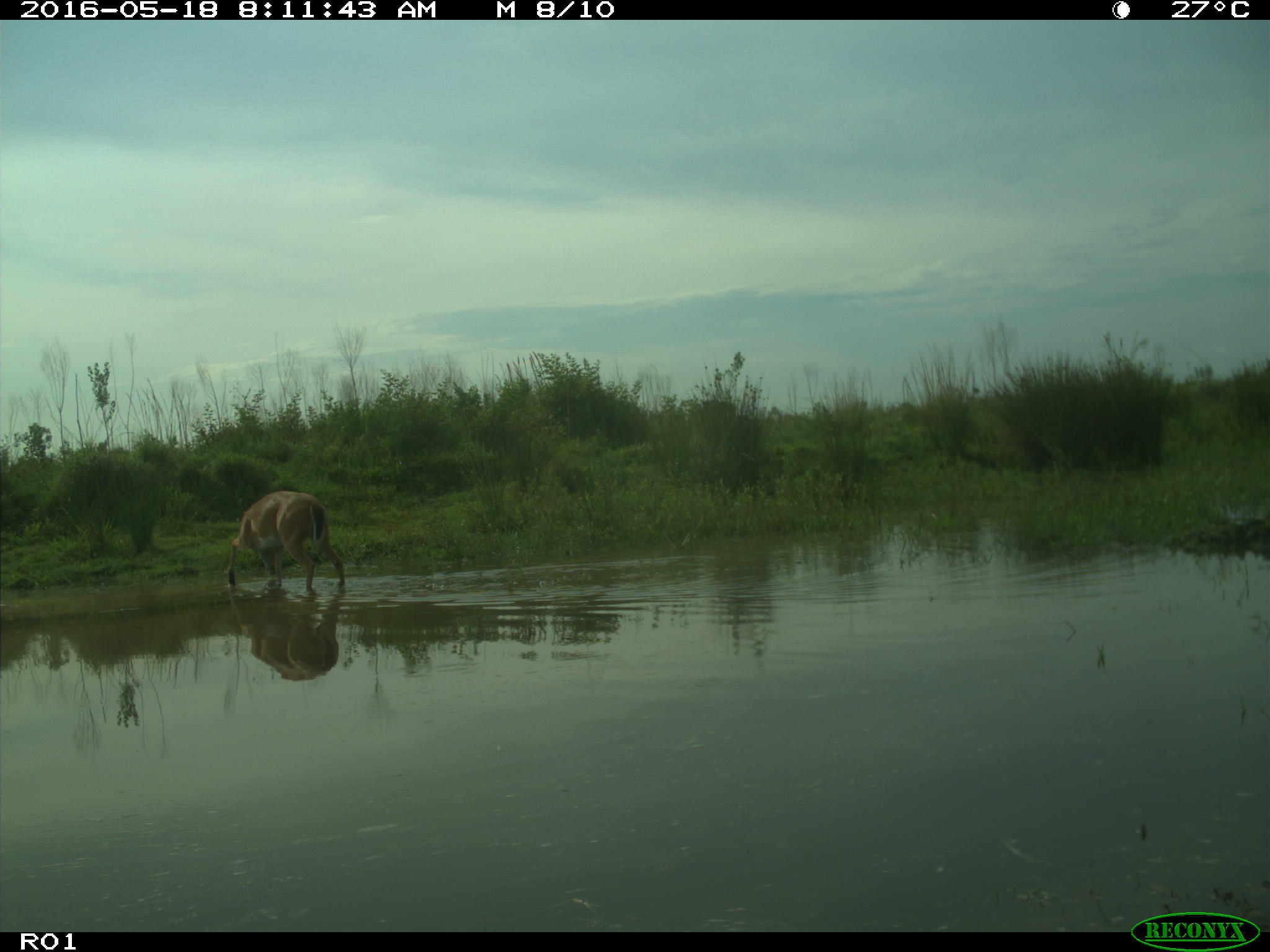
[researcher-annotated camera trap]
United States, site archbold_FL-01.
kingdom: Animalia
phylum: Chordata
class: Mammalia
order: Artiodactyla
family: Cervidae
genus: Odocoileus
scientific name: Odocoileus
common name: deer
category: unidentified deer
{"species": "unidentified deer (deer) (Odocoileus)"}